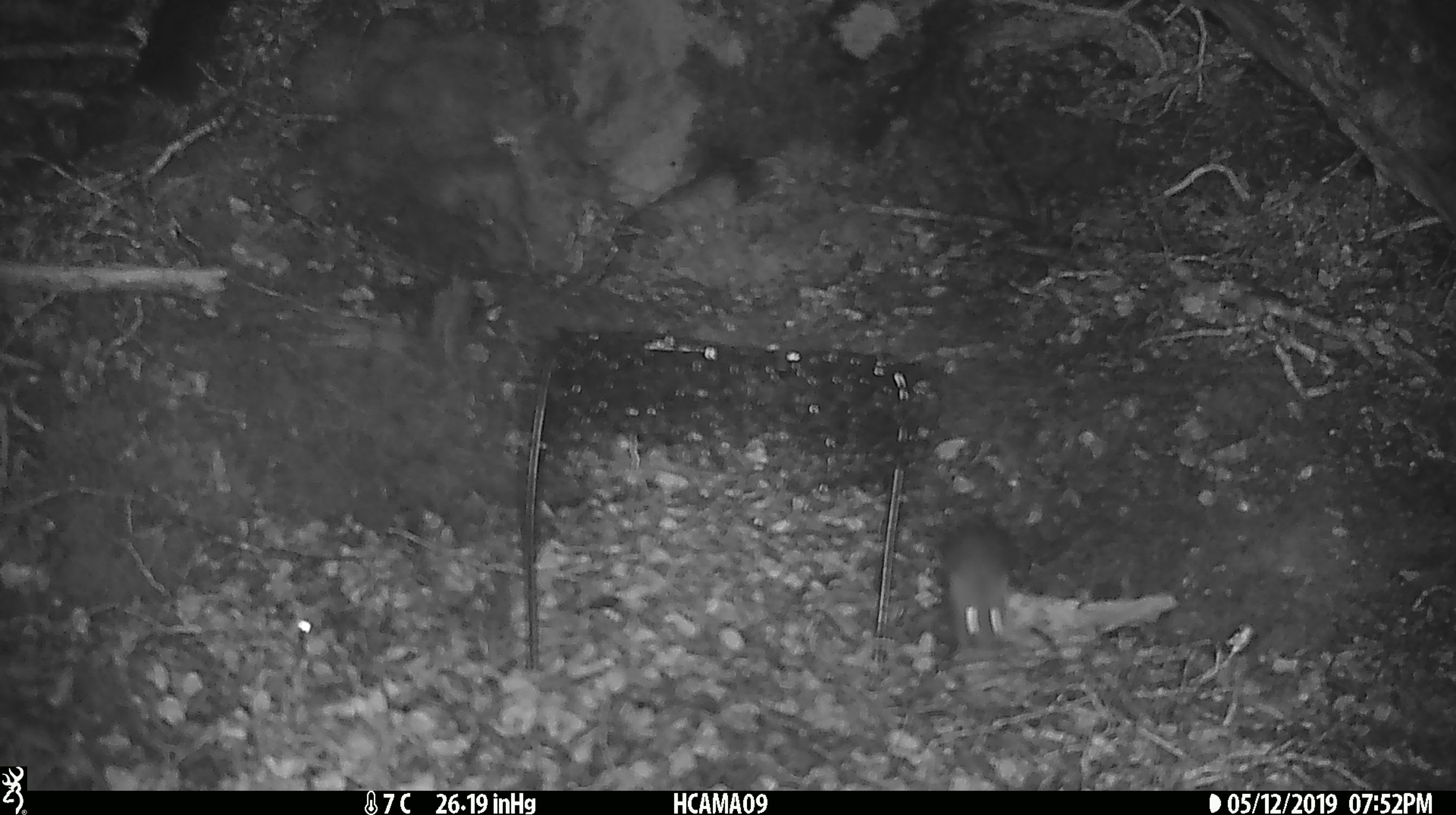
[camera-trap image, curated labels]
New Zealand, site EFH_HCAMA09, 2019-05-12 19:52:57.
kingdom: Animalia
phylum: Chordata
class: Mammalia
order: Rodentia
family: Muridae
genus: Rattus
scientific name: Rattus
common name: rat